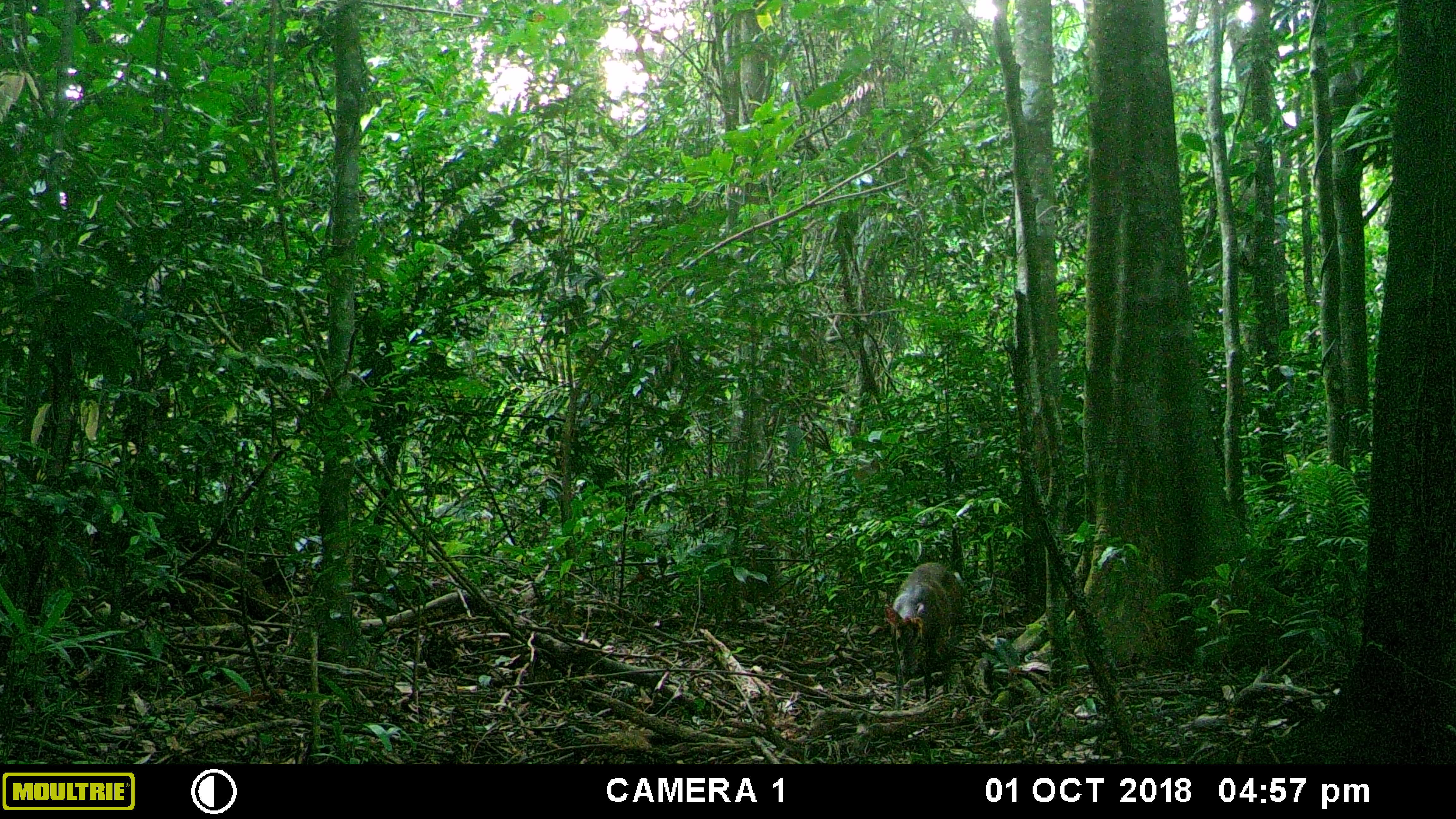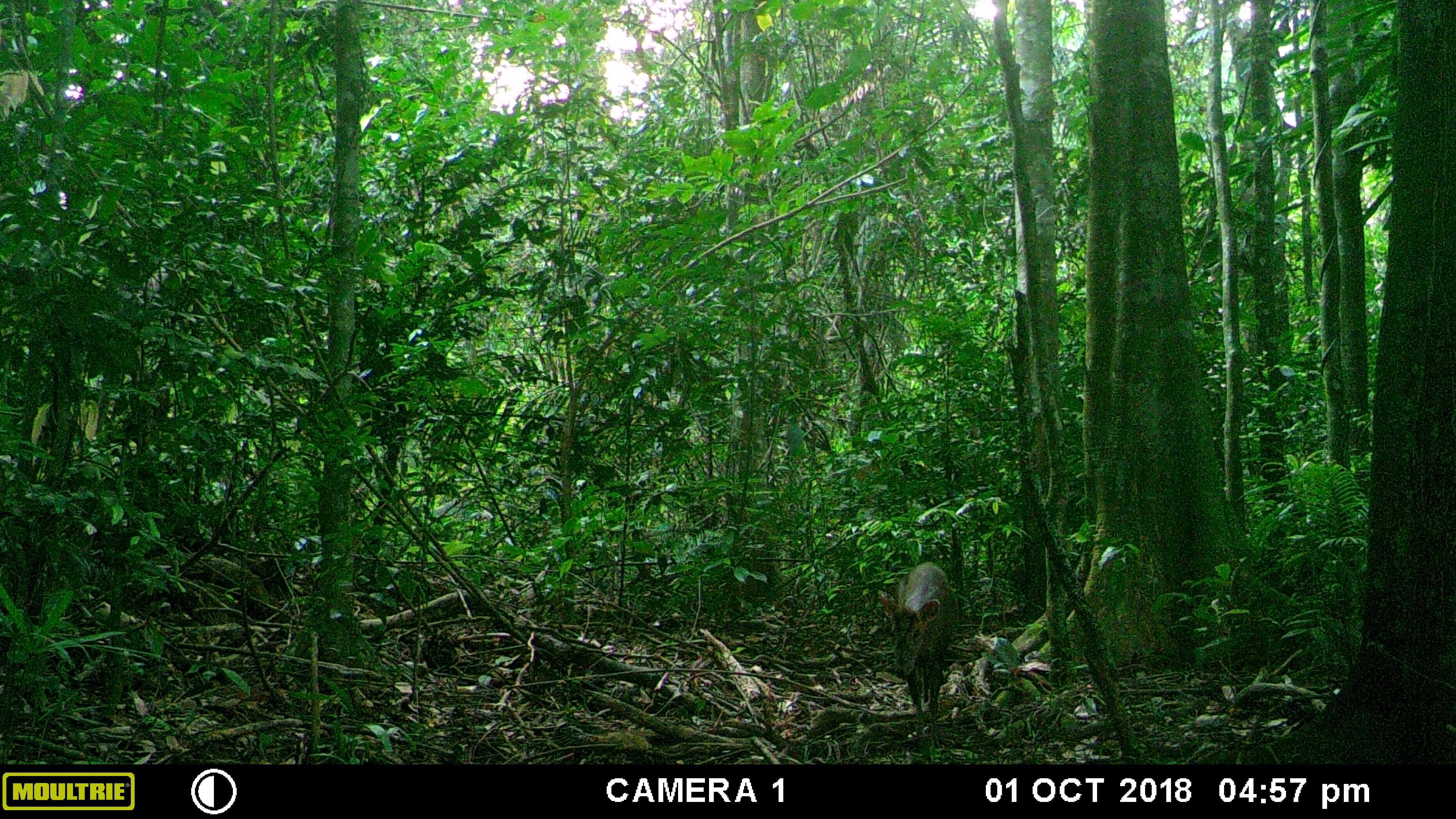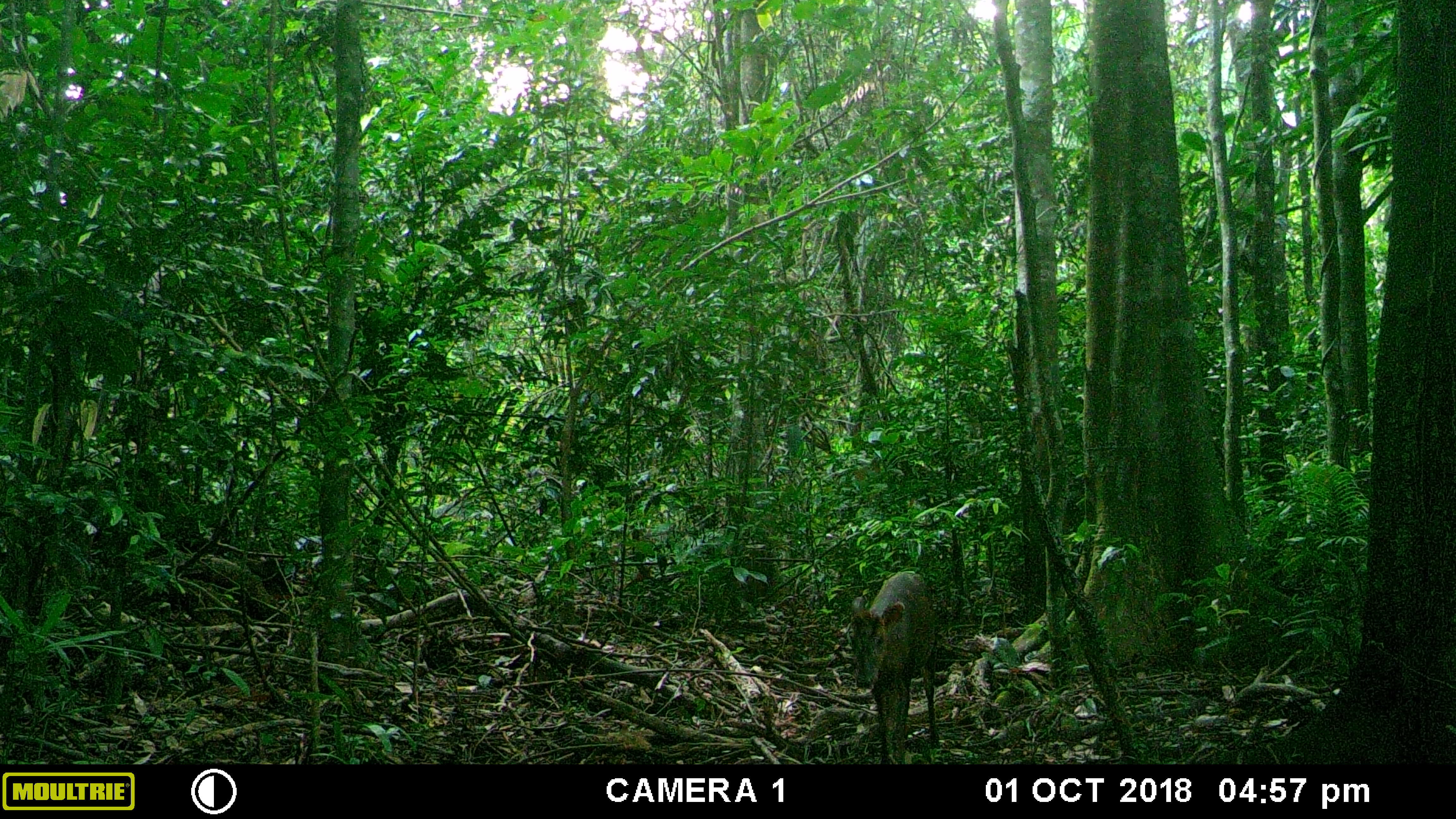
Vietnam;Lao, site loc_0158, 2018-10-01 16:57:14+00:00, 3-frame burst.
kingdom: Animalia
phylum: Chordata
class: Mammalia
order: Artiodactyla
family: Cervidae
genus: Muntiacus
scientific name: Muntiacus rooseveltorum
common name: roosevelt's muntjac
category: roosevelts muntjac group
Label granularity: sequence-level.